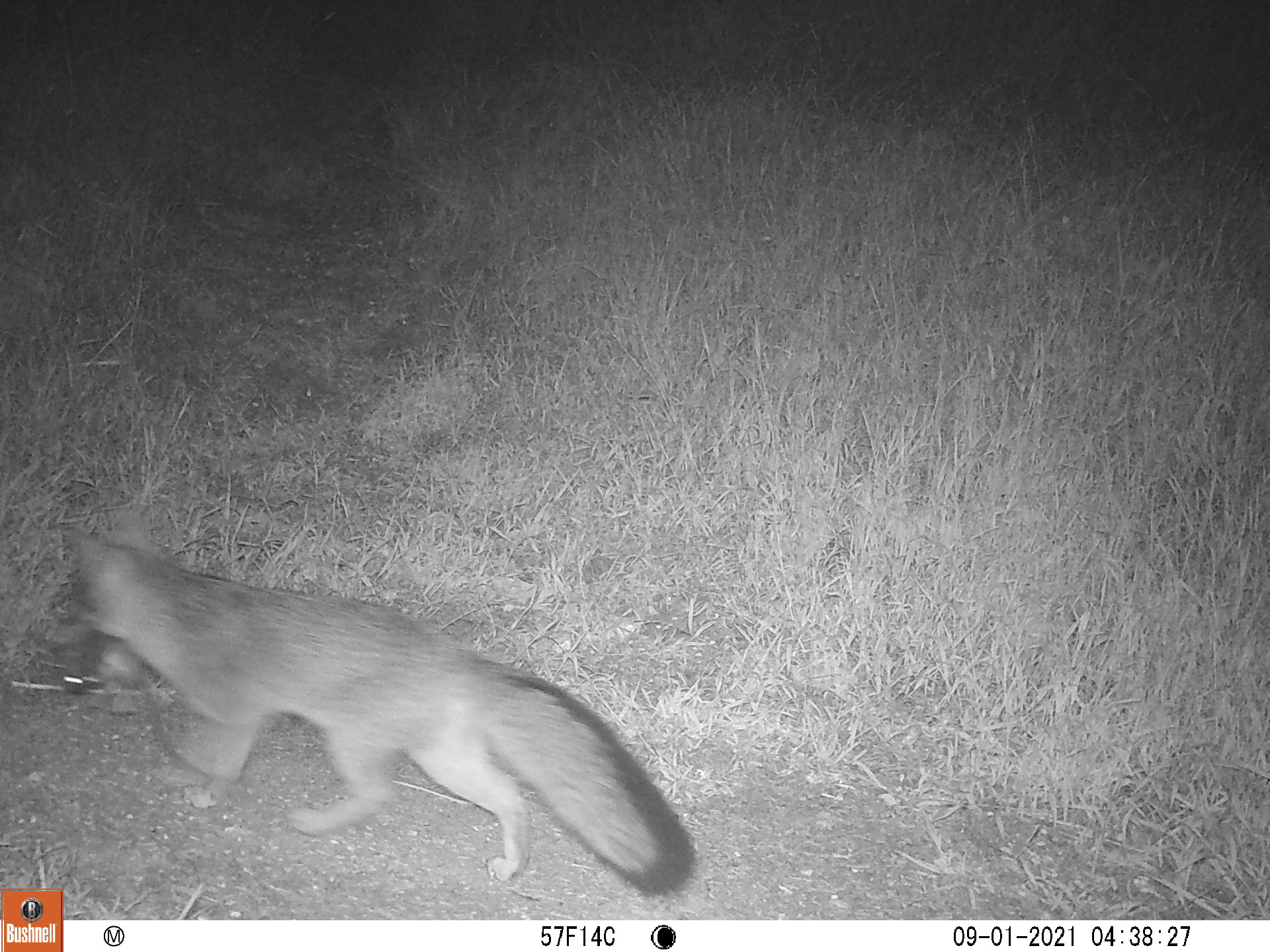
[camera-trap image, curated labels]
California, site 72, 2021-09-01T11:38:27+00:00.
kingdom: Animalia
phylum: Chordata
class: Mammalia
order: Carnivora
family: Canidae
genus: Urocyon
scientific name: Urocyon cinereoargenteus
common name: gray fox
Gray fox (Urocyon cinereoargenteus).